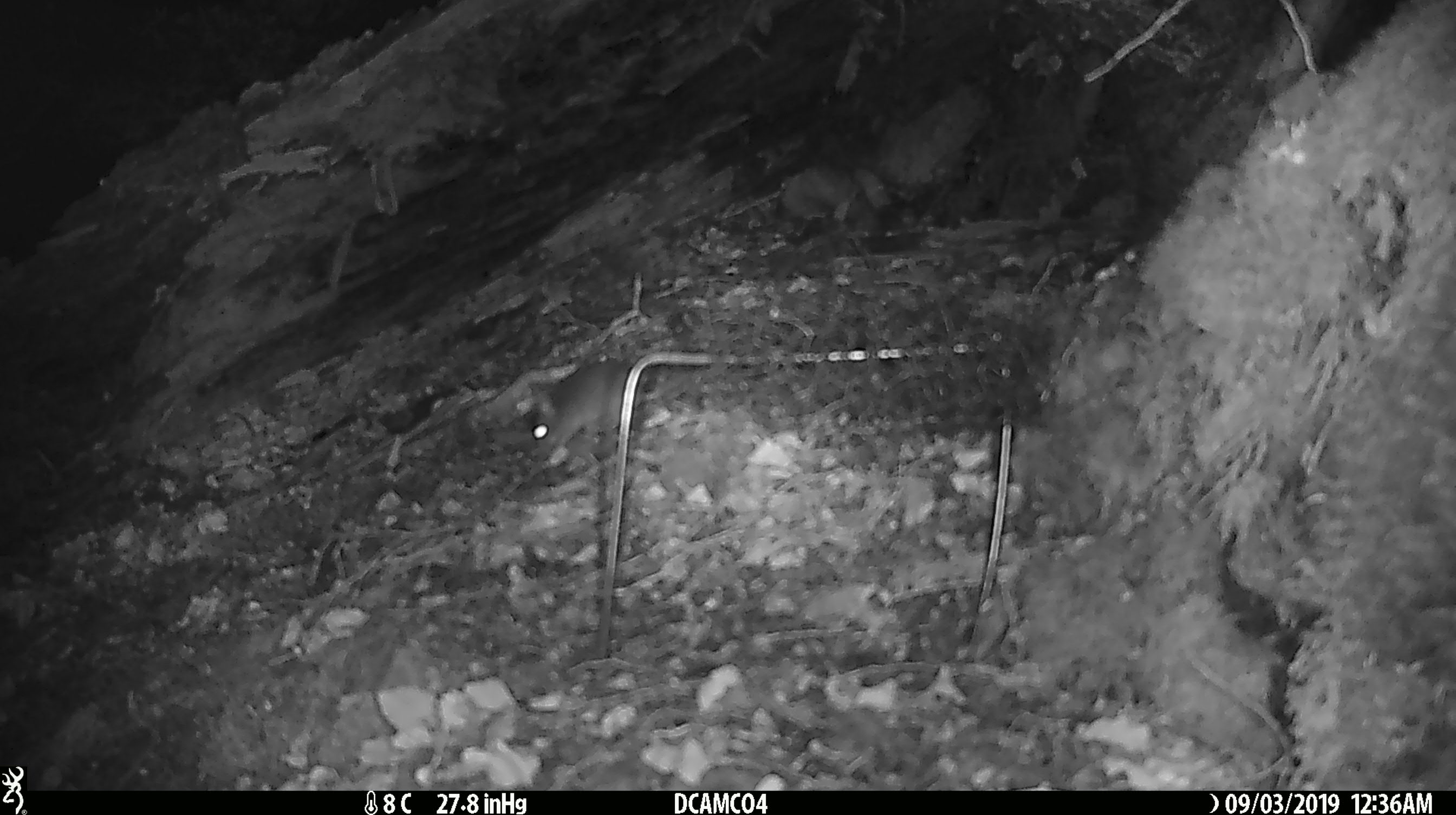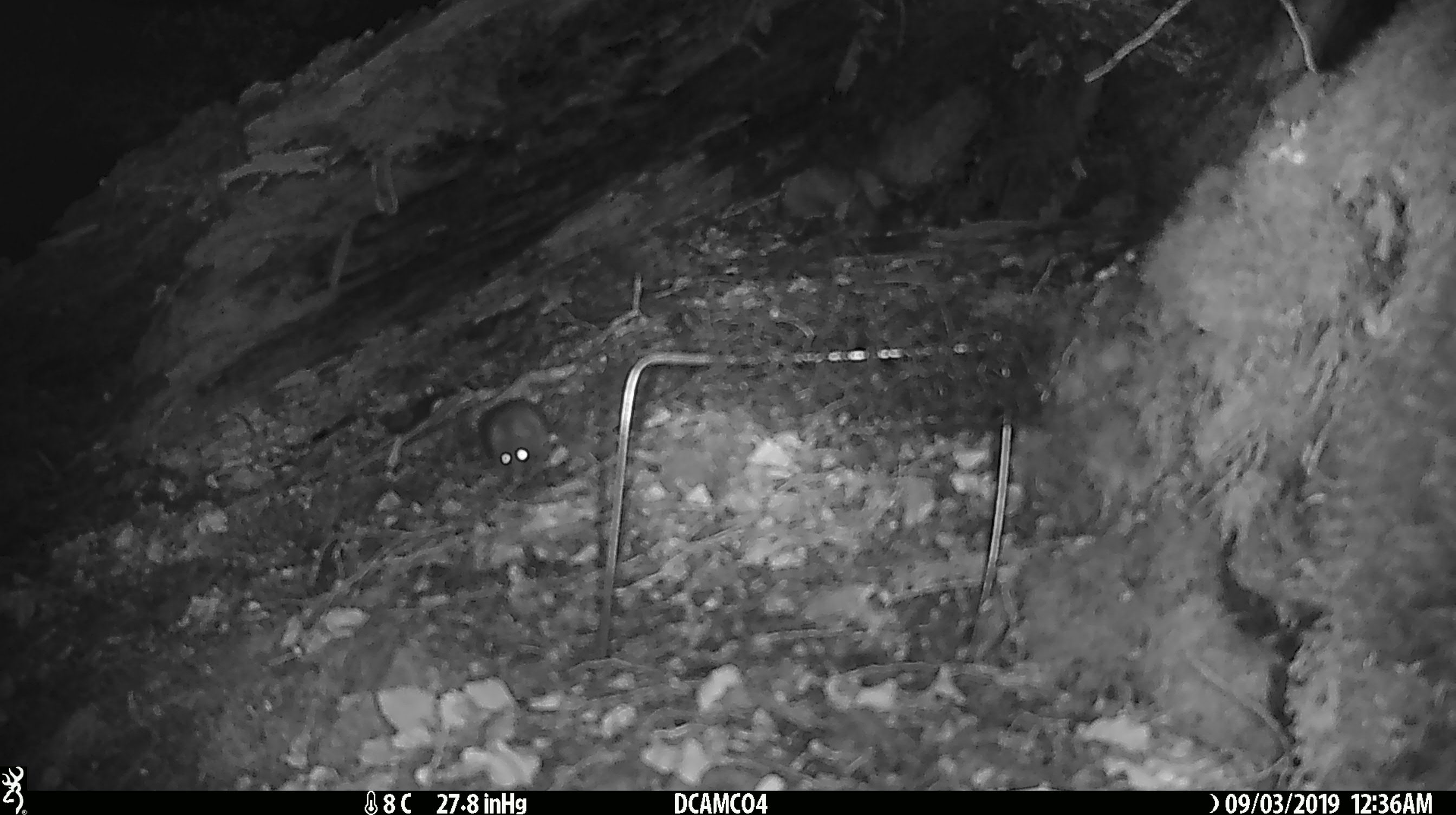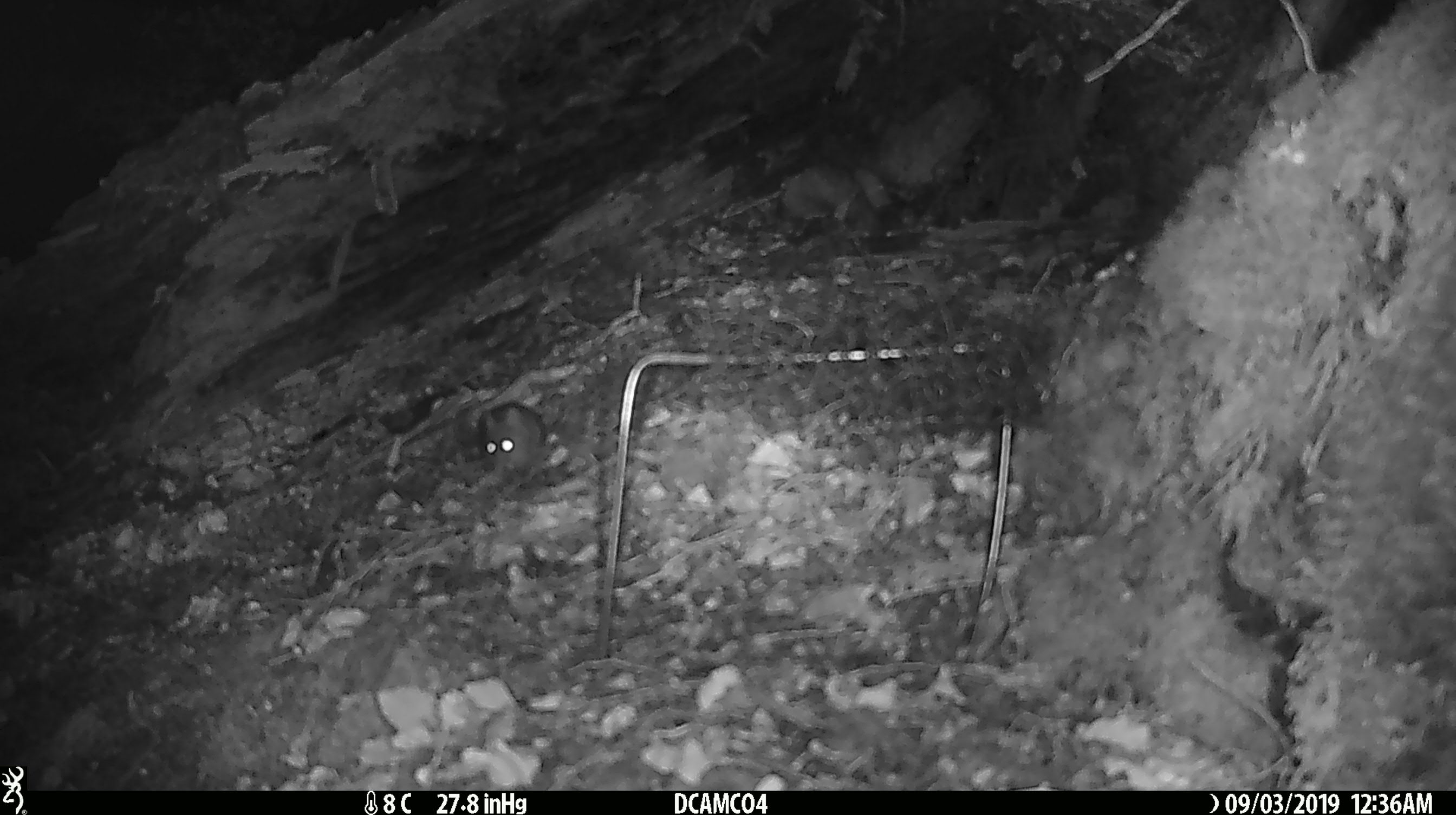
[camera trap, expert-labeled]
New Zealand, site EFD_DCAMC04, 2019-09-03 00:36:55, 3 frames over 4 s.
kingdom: Animalia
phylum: Chordata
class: Mammalia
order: Rodentia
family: Muridae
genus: Mus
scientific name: Mus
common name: mouse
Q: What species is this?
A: Mouse (Mus).